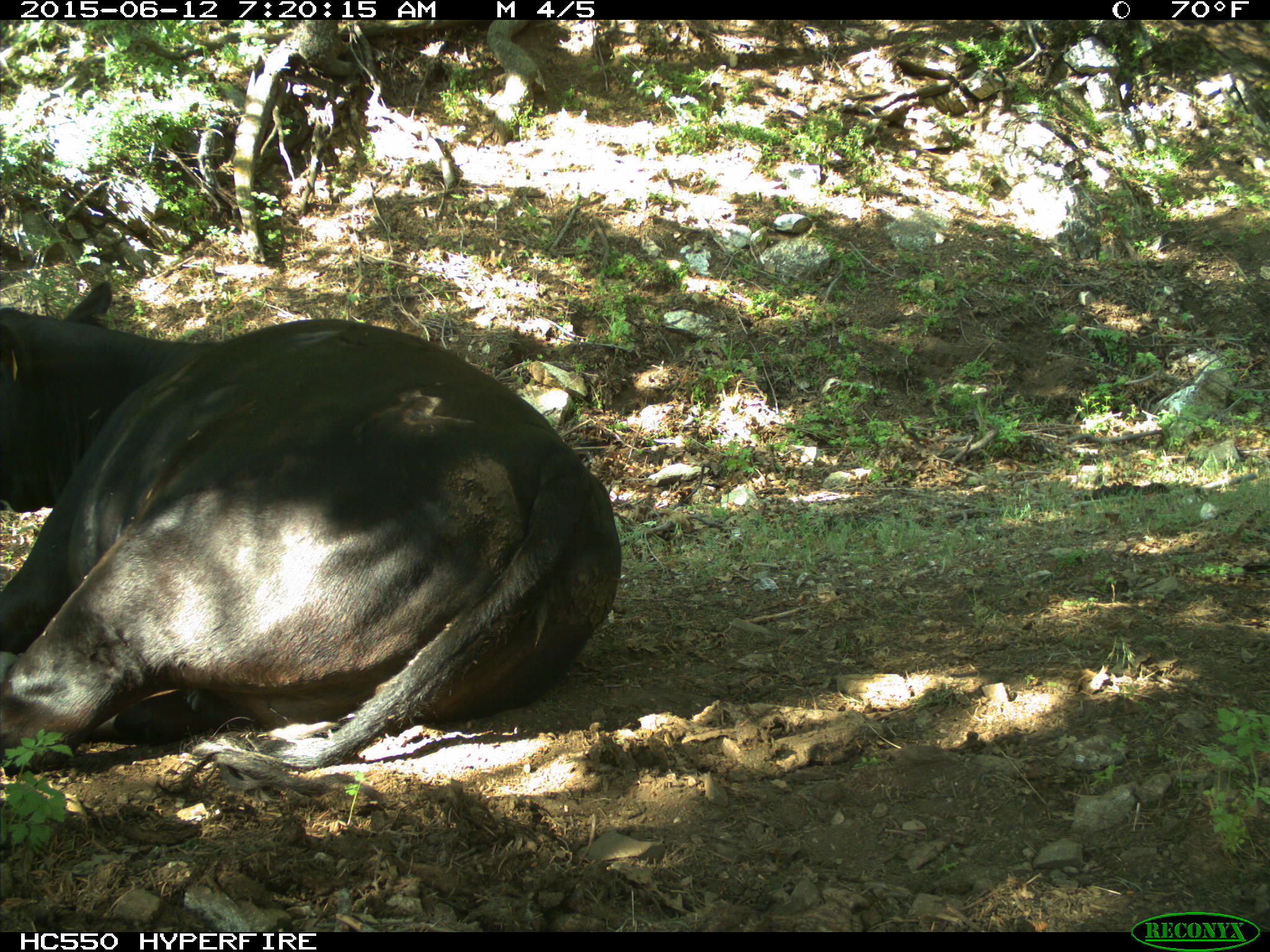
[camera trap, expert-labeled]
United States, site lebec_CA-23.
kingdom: Animalia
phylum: Chordata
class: Mammalia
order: Artiodactyla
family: Bovidae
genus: Bos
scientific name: Bos taurus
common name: domestic cow